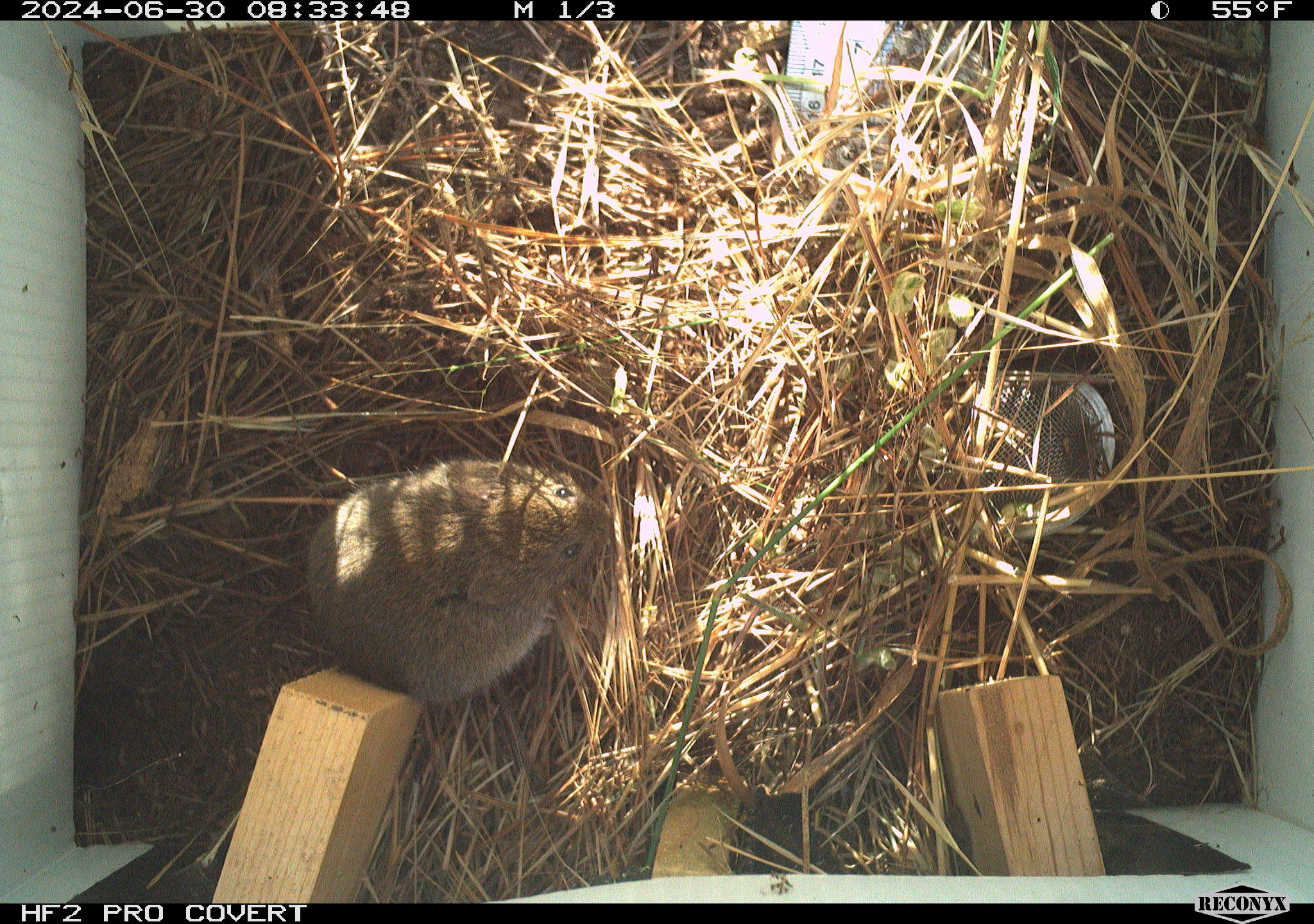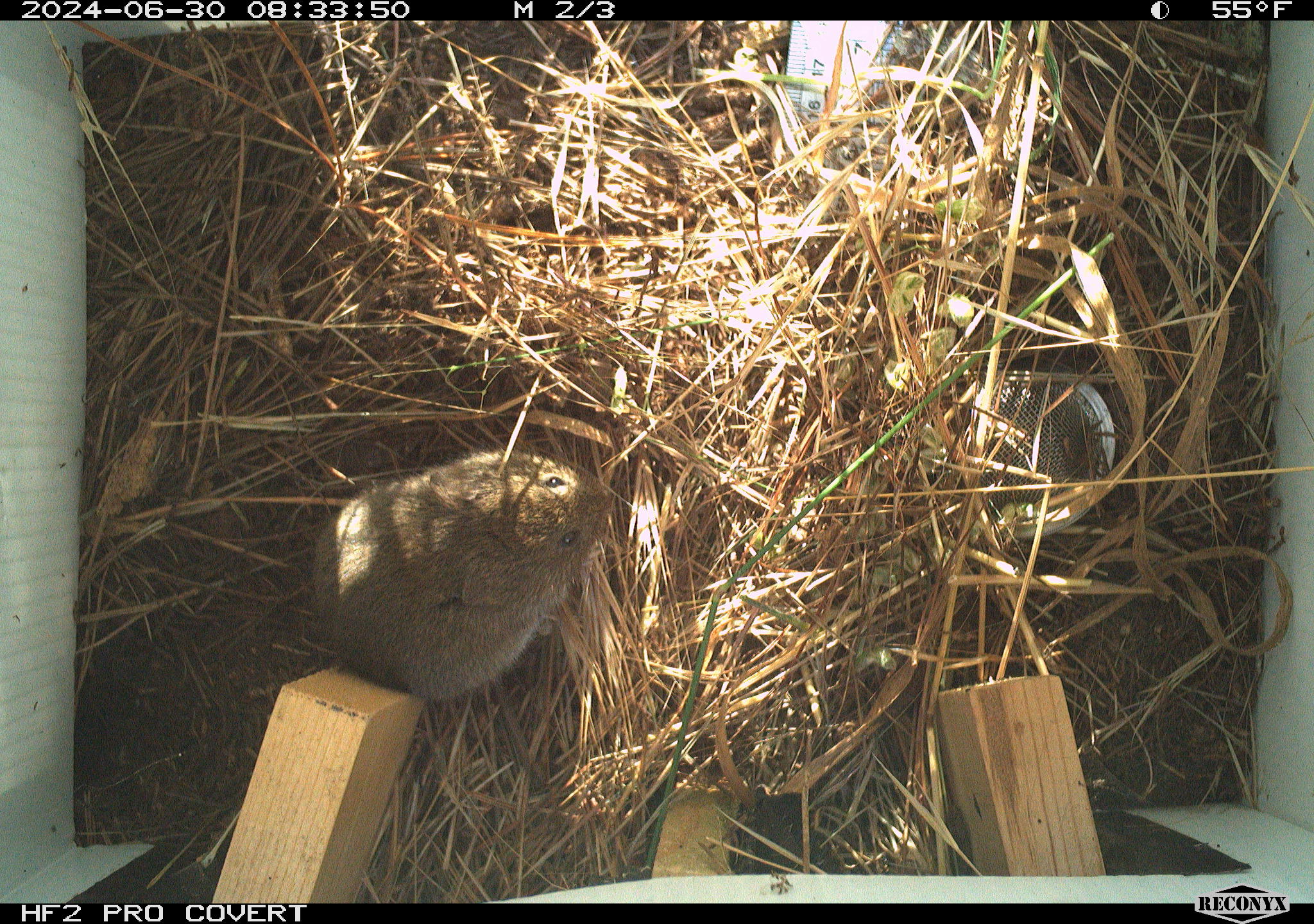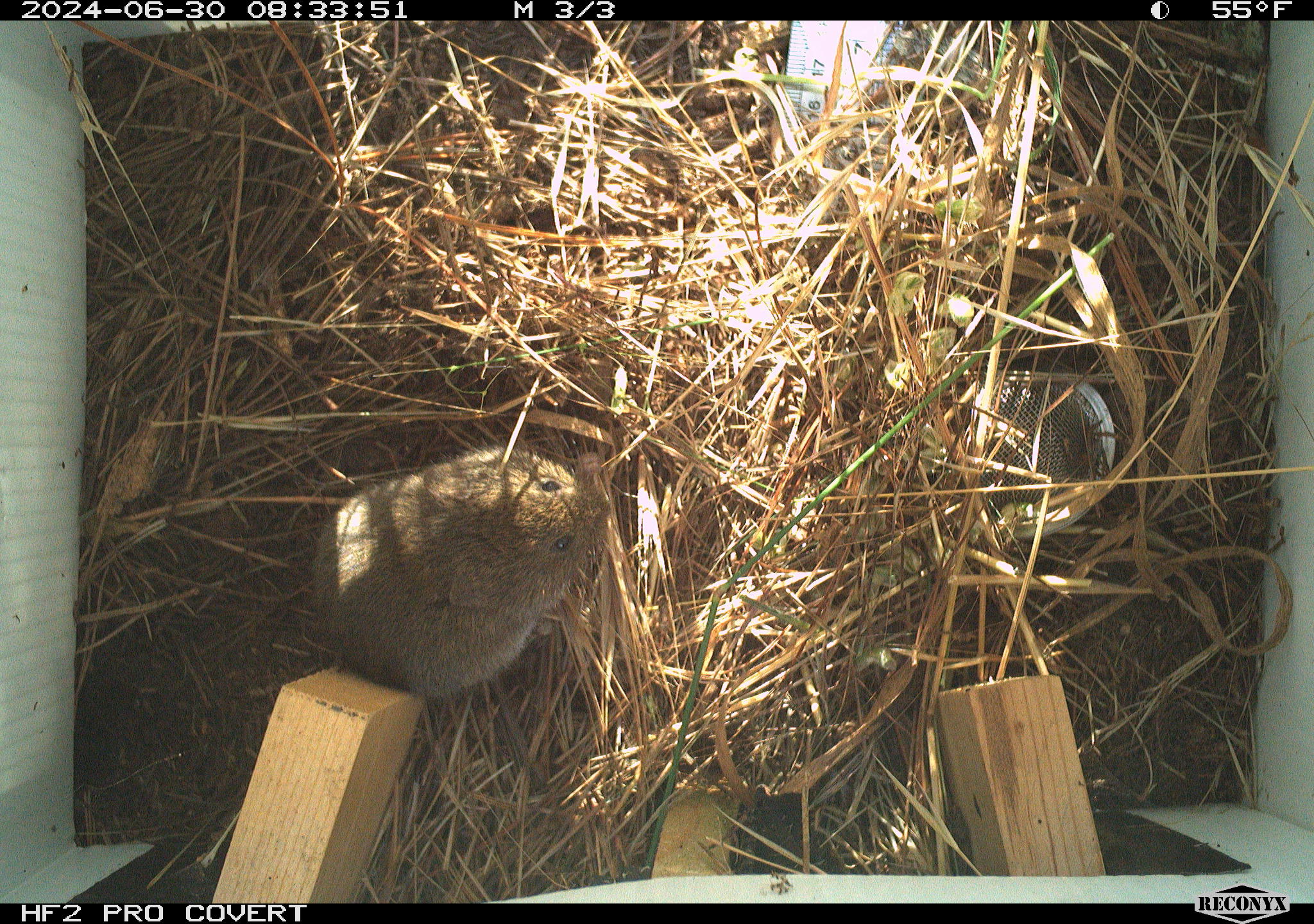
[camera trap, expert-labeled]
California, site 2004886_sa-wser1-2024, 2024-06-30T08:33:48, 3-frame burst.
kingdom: Animalia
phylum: Chordata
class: Mammalia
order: Rodentia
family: Cricetidae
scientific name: Arvicolinae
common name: voles, lemmings, and muskrats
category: arvicolinae subfamily